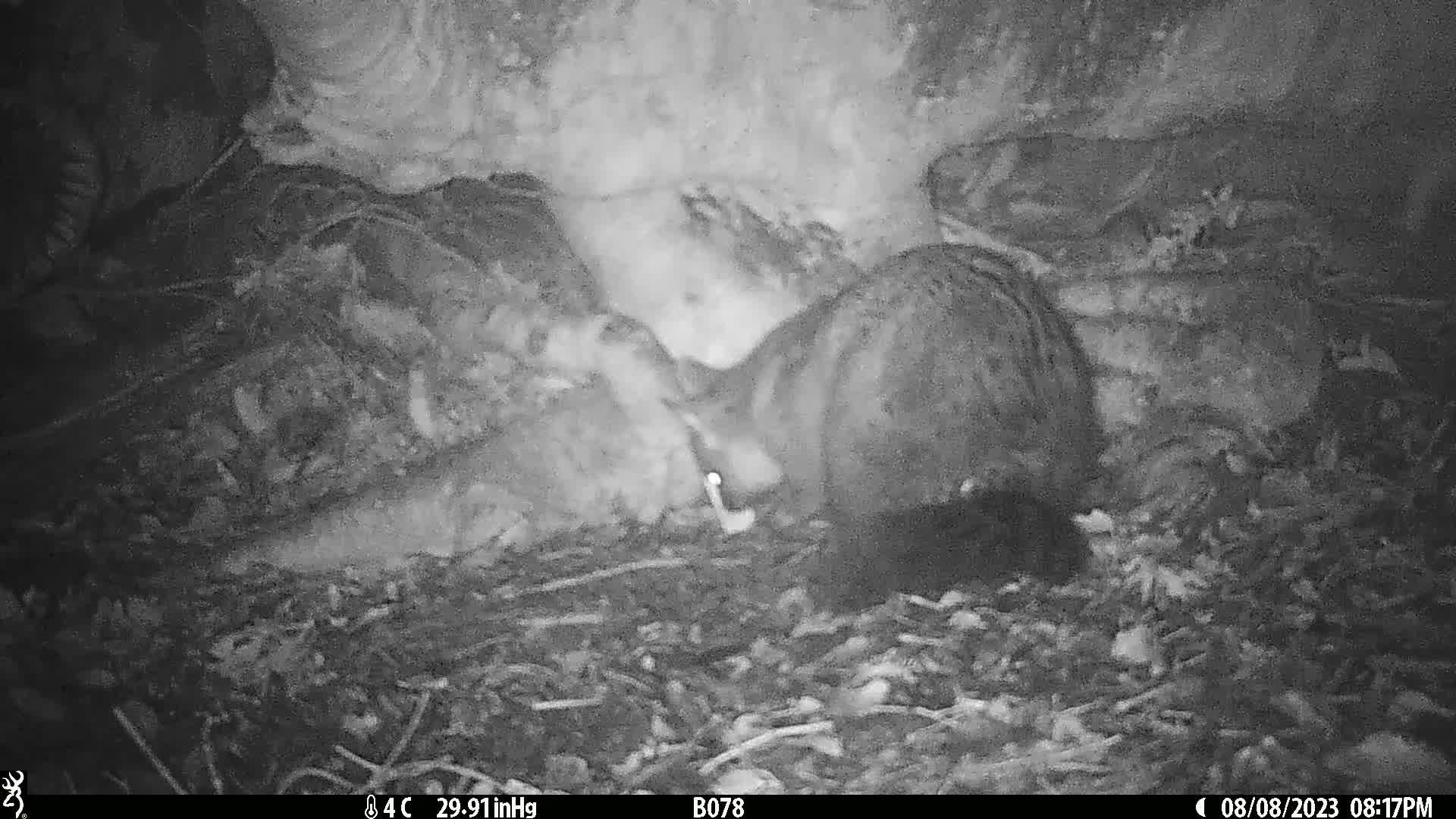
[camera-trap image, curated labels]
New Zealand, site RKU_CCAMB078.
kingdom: Animalia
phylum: Chordata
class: Mammalia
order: Diprotodontia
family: Phalangeridae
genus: Trichosurus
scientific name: Trichosurus vulpecula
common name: common brushtail possum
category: possum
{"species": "possum (common brushtail possum) (Trichosurus vulpecula)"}